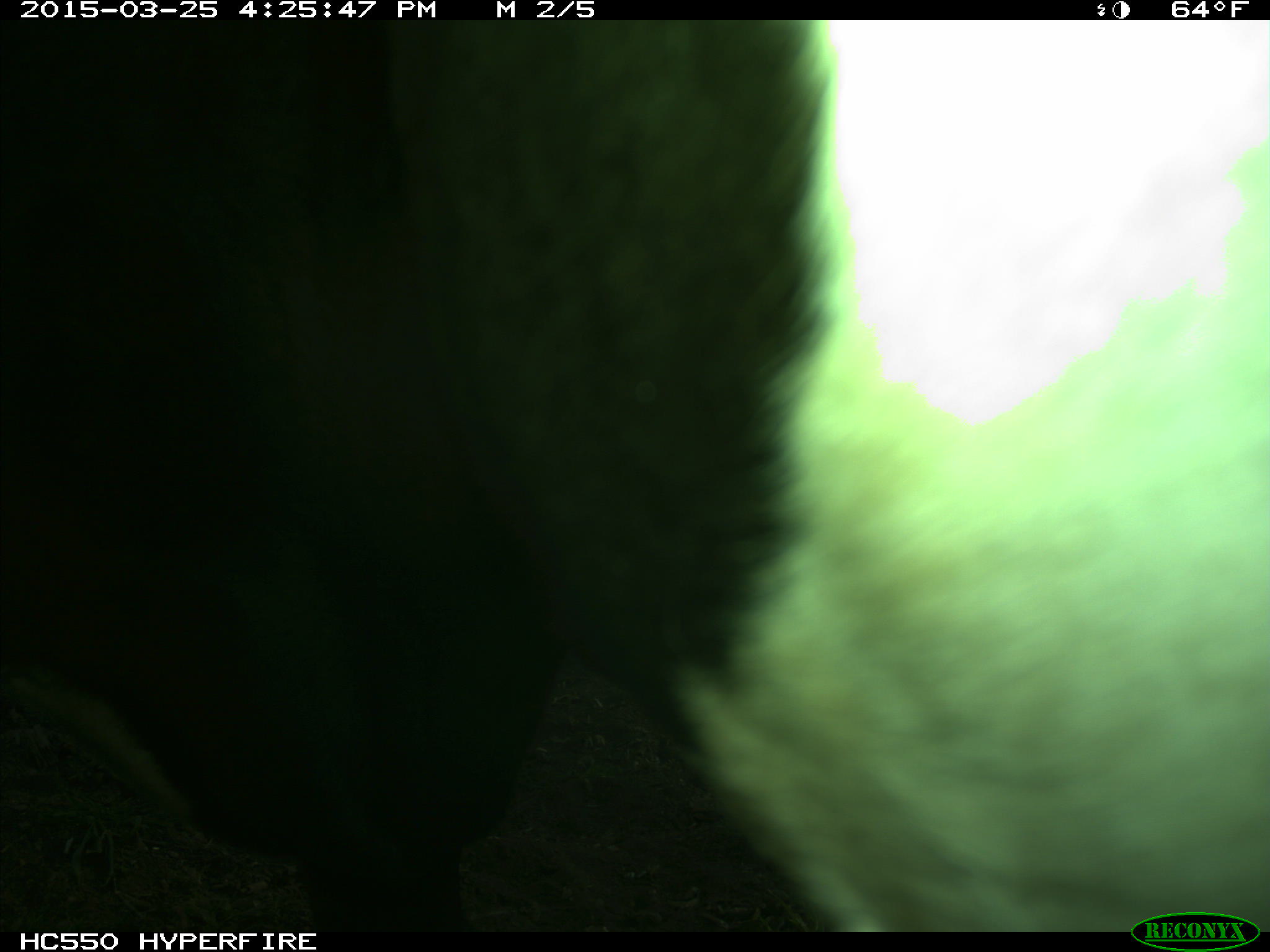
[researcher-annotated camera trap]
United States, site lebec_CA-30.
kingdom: Animalia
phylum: Chordata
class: Mammalia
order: Artiodactyla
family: Bovidae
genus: Bos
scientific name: Bos taurus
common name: domestic cow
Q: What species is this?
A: Bos taurus (domestic cow).